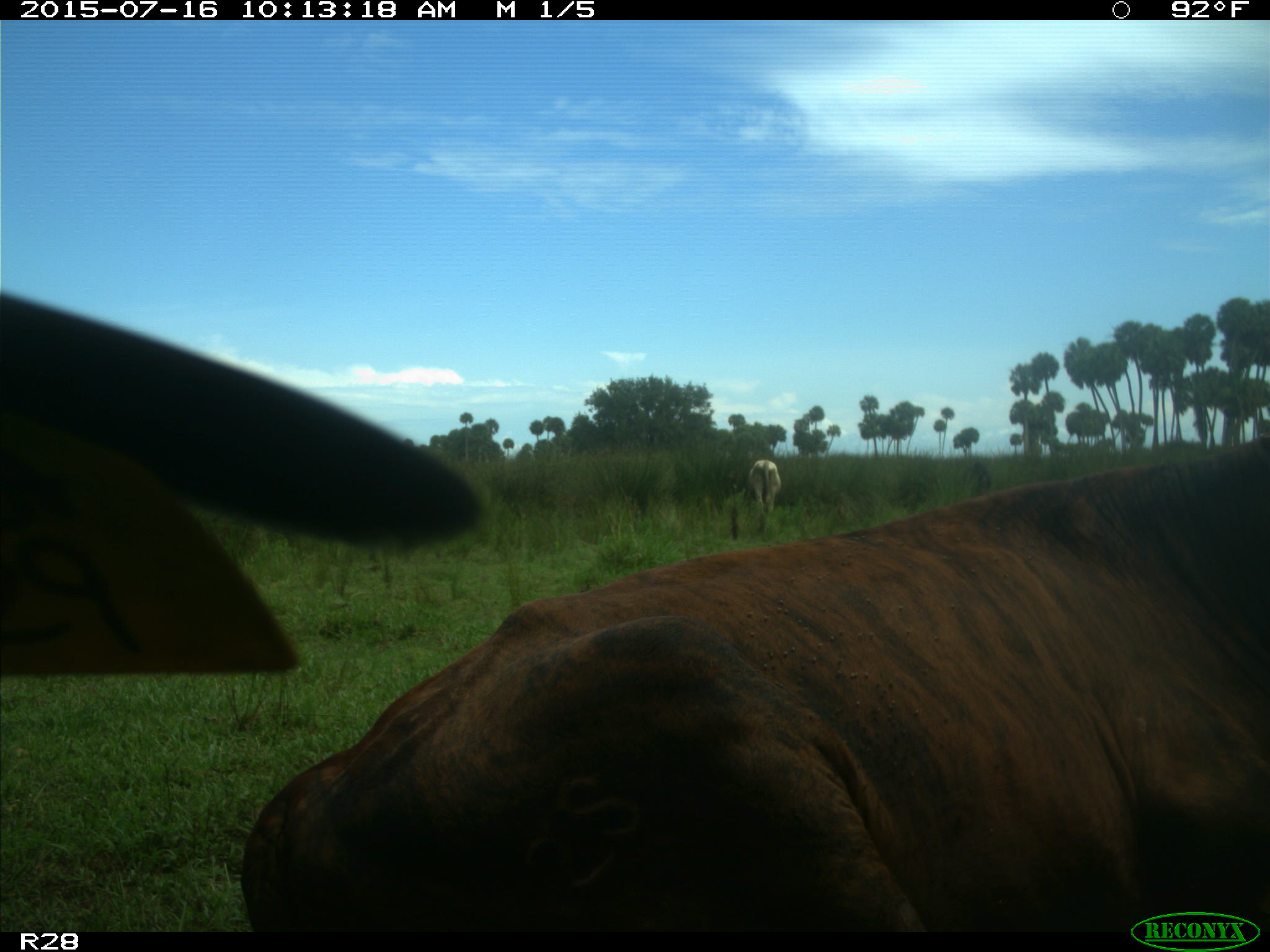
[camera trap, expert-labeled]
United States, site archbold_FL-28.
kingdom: Animalia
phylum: Chordata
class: Mammalia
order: Artiodactyla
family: Bovidae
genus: Bos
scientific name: Bos taurus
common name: domestic cow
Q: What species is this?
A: Bos taurus (domestic cow).